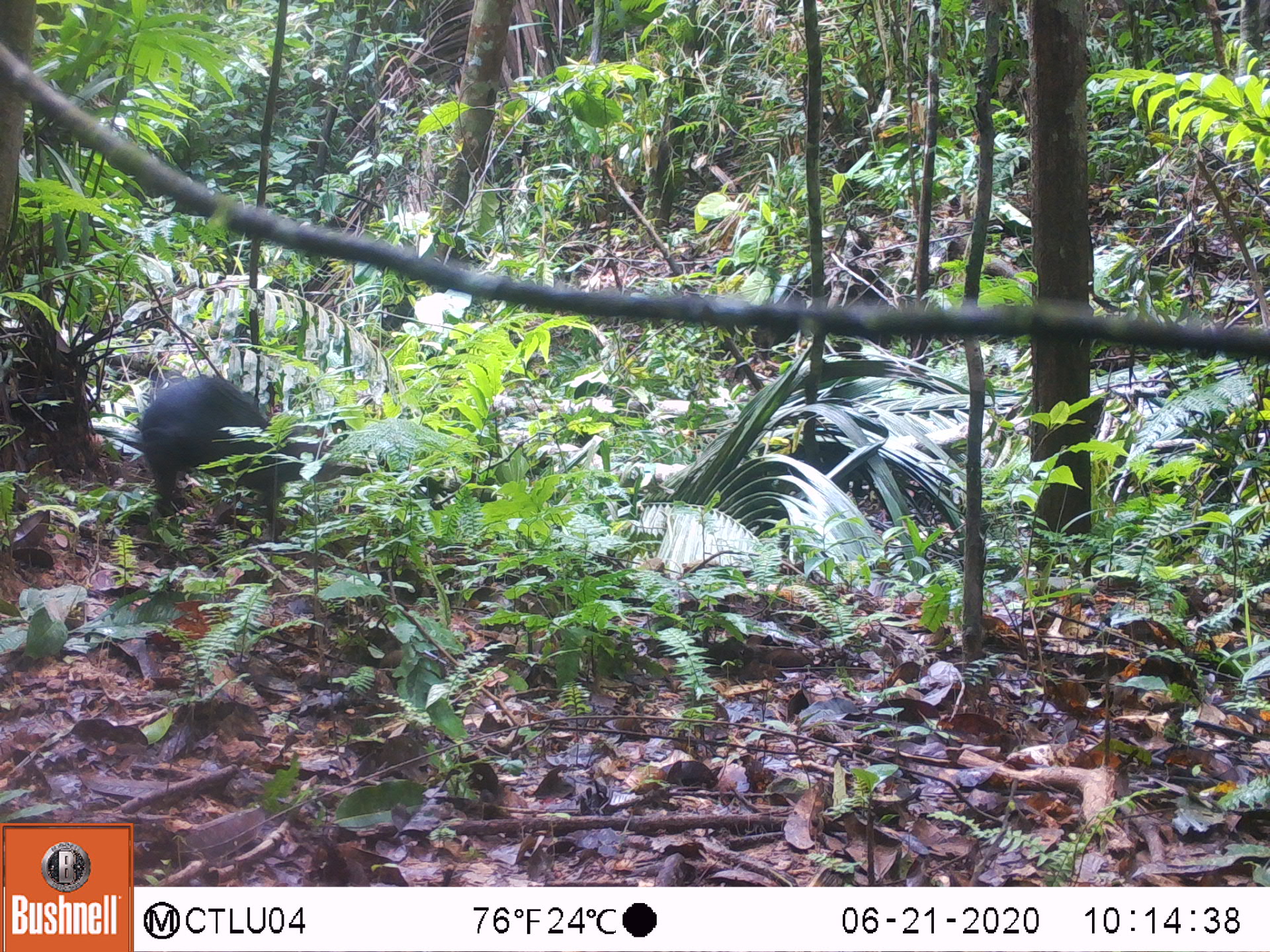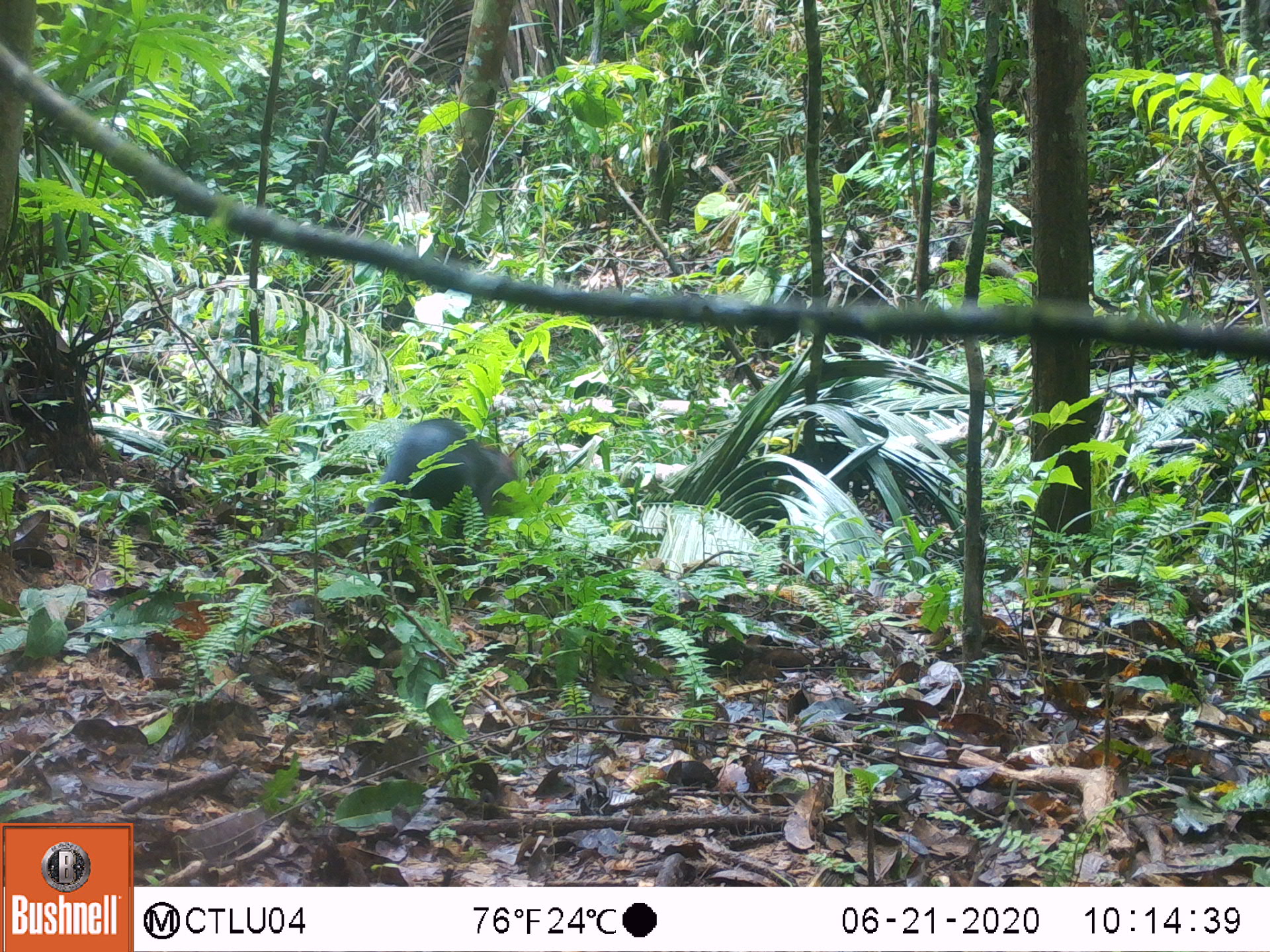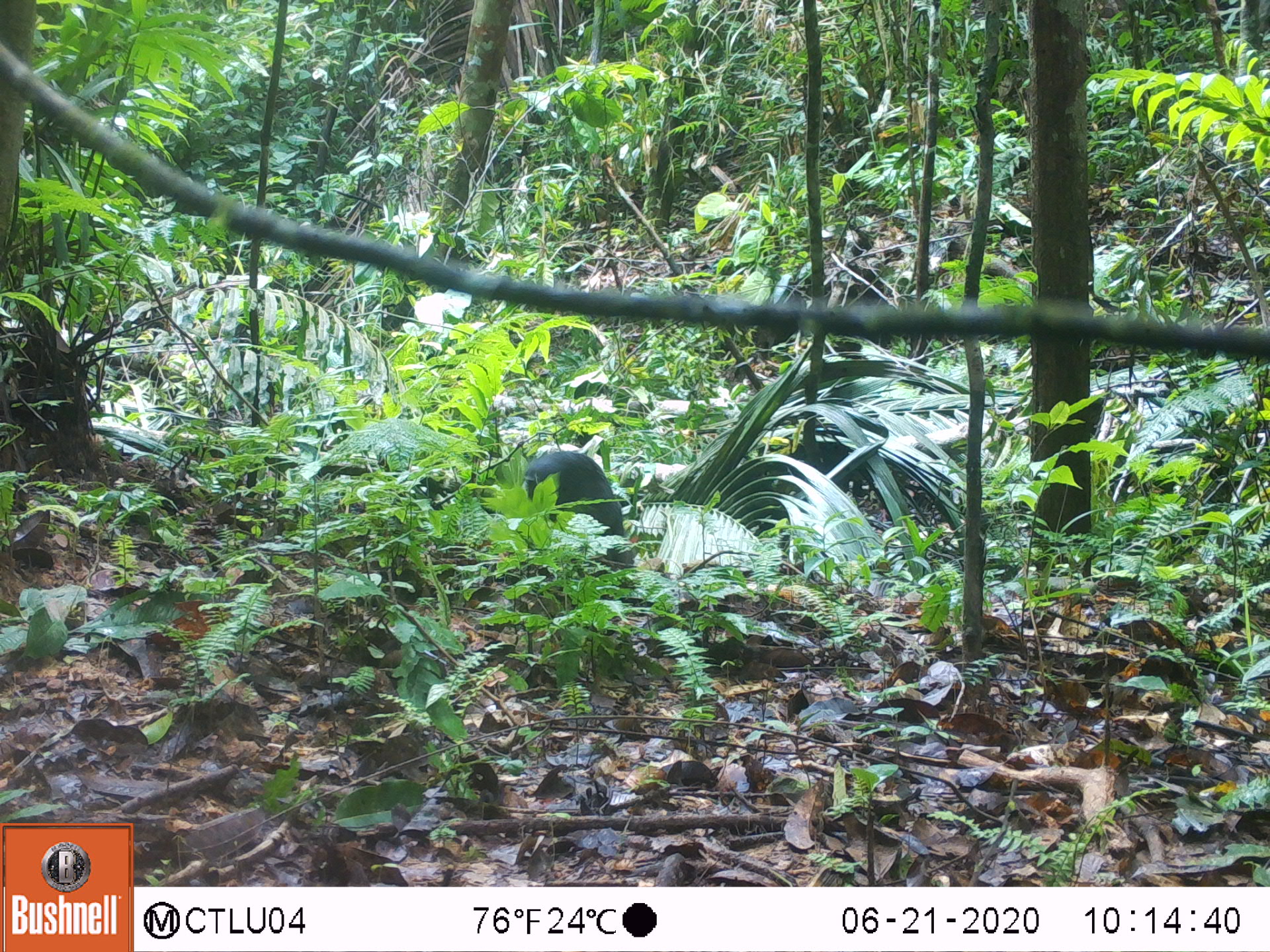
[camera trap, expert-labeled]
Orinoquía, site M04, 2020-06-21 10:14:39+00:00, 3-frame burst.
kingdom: Animalia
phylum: Chordata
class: Mammalia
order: Rodentia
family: Dasyproctidae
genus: Dasyprocta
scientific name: Dasyprocta fuliginosa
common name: black agouti